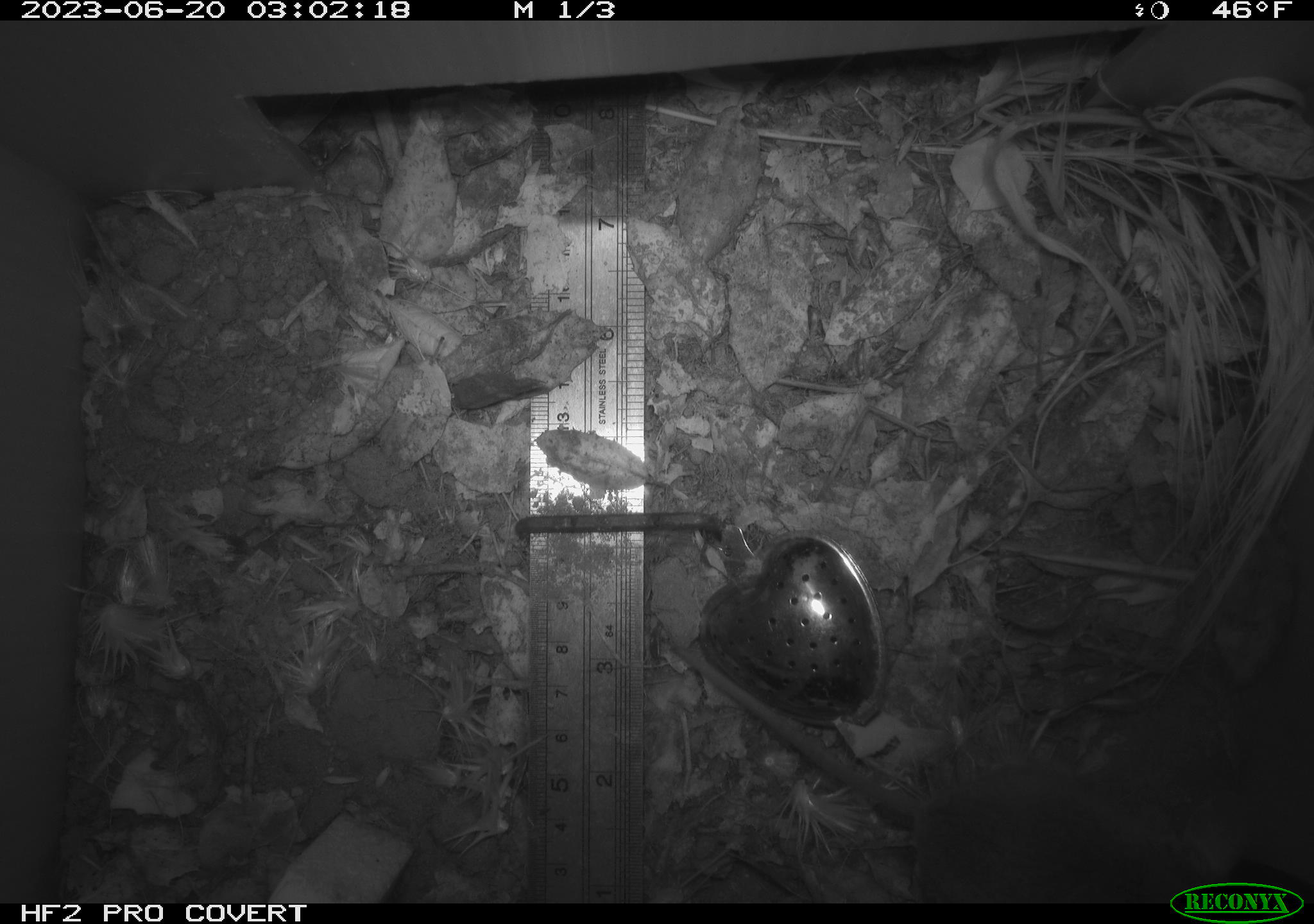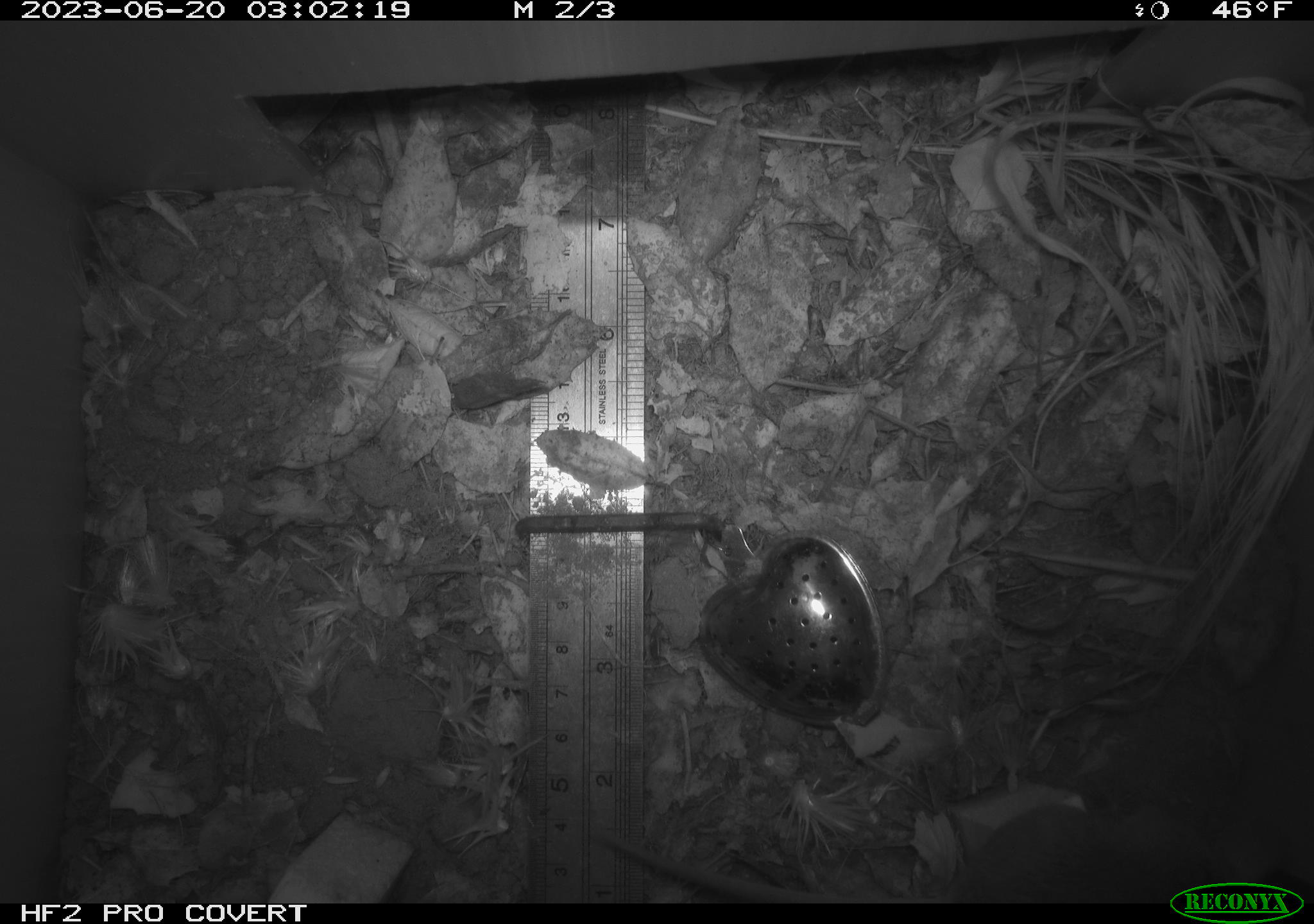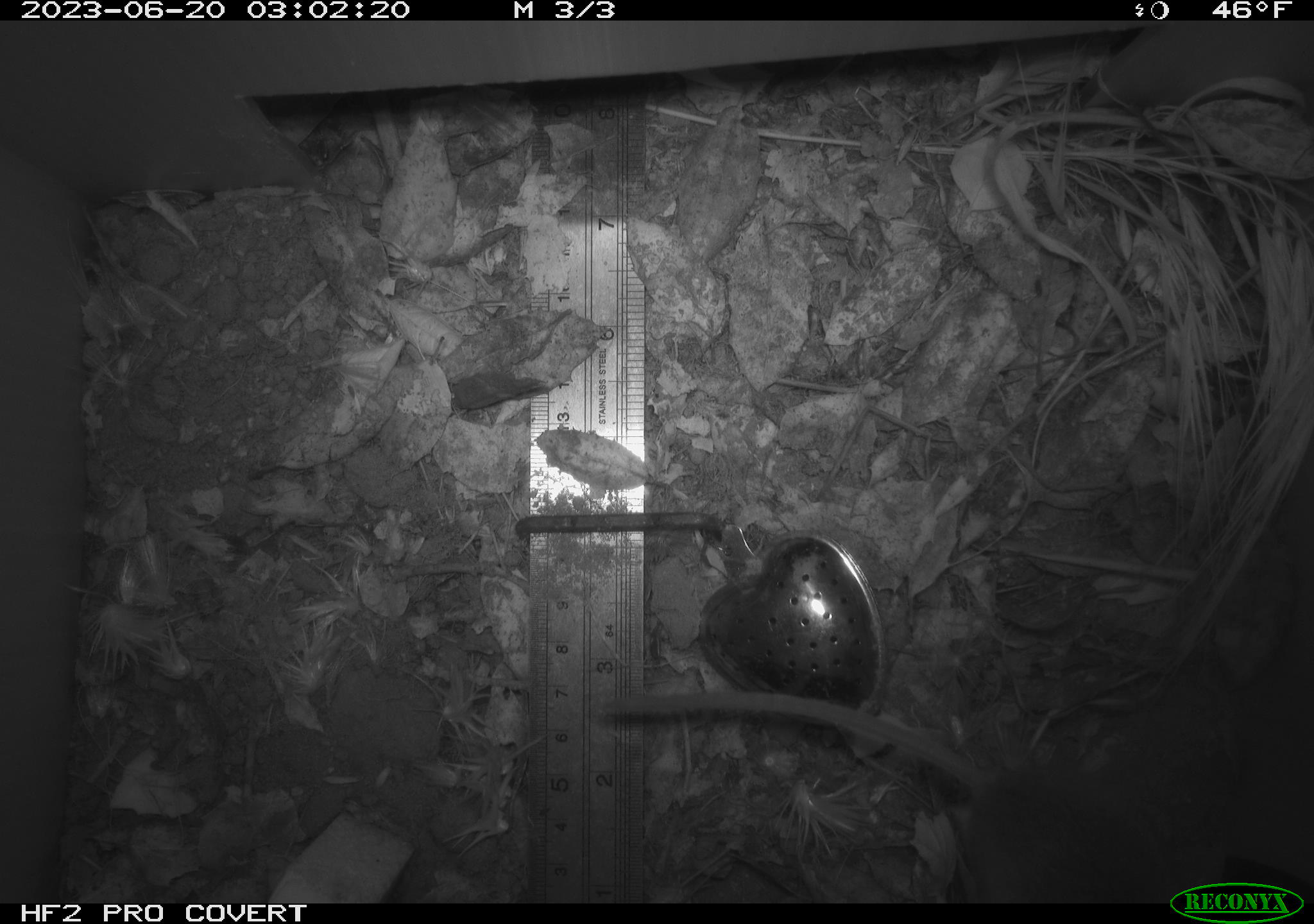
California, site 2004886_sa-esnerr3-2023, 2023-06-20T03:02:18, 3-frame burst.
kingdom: Animalia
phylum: Chordata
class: Mammalia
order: Rodentia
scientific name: Rodentia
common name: mouse species